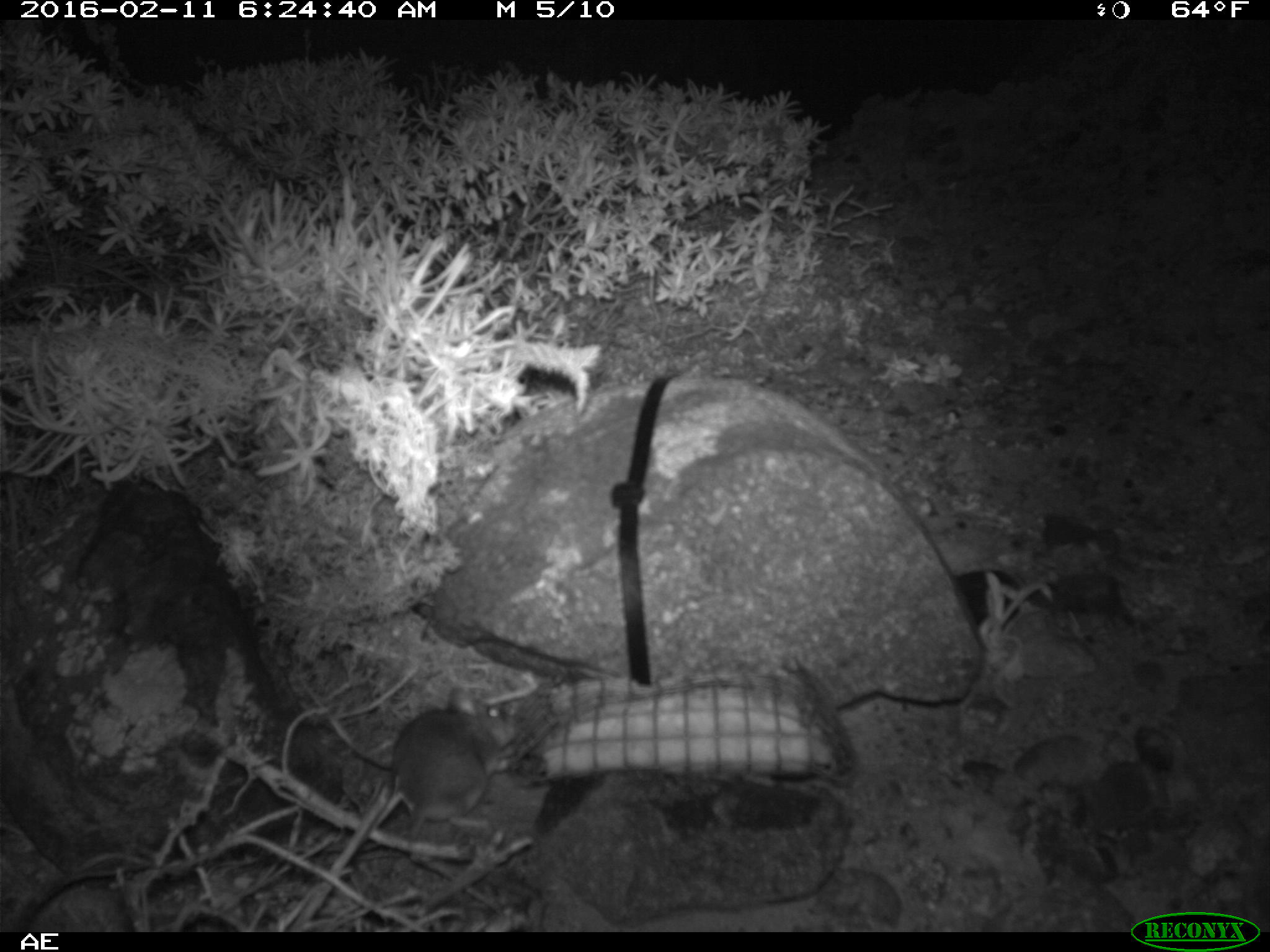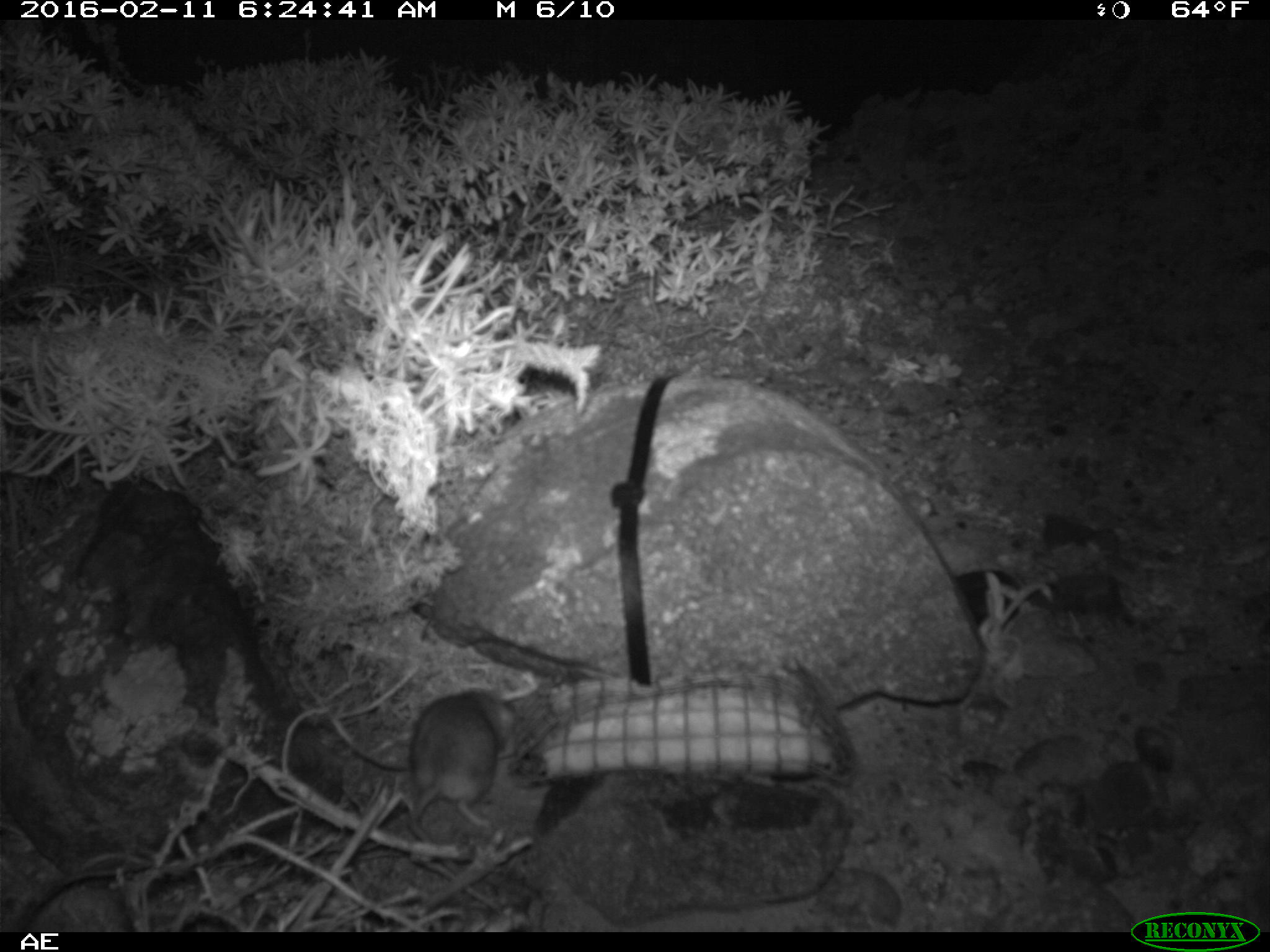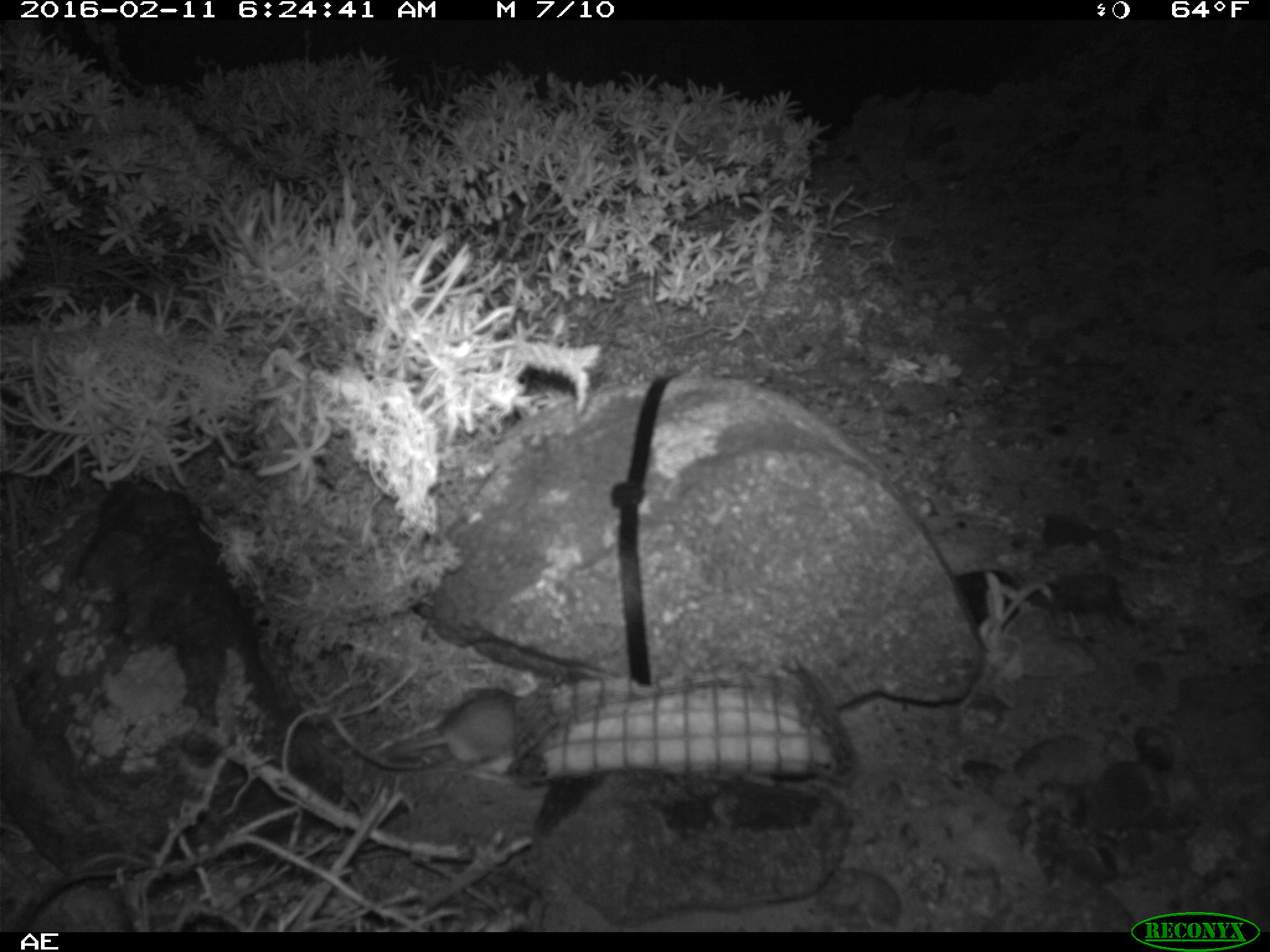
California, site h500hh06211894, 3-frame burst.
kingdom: Animalia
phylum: Chordata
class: Mammalia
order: Rodentia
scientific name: Rodentia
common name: rodent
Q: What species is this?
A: Rodent (Rodentia).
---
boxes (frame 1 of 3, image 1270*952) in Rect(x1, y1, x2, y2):
rodent: Rect(389, 685, 519, 871)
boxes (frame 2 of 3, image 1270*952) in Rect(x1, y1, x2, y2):
rodent: Rect(407, 682, 517, 871)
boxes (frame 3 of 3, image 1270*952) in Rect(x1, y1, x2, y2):
rodent: Rect(387, 690, 531, 784)